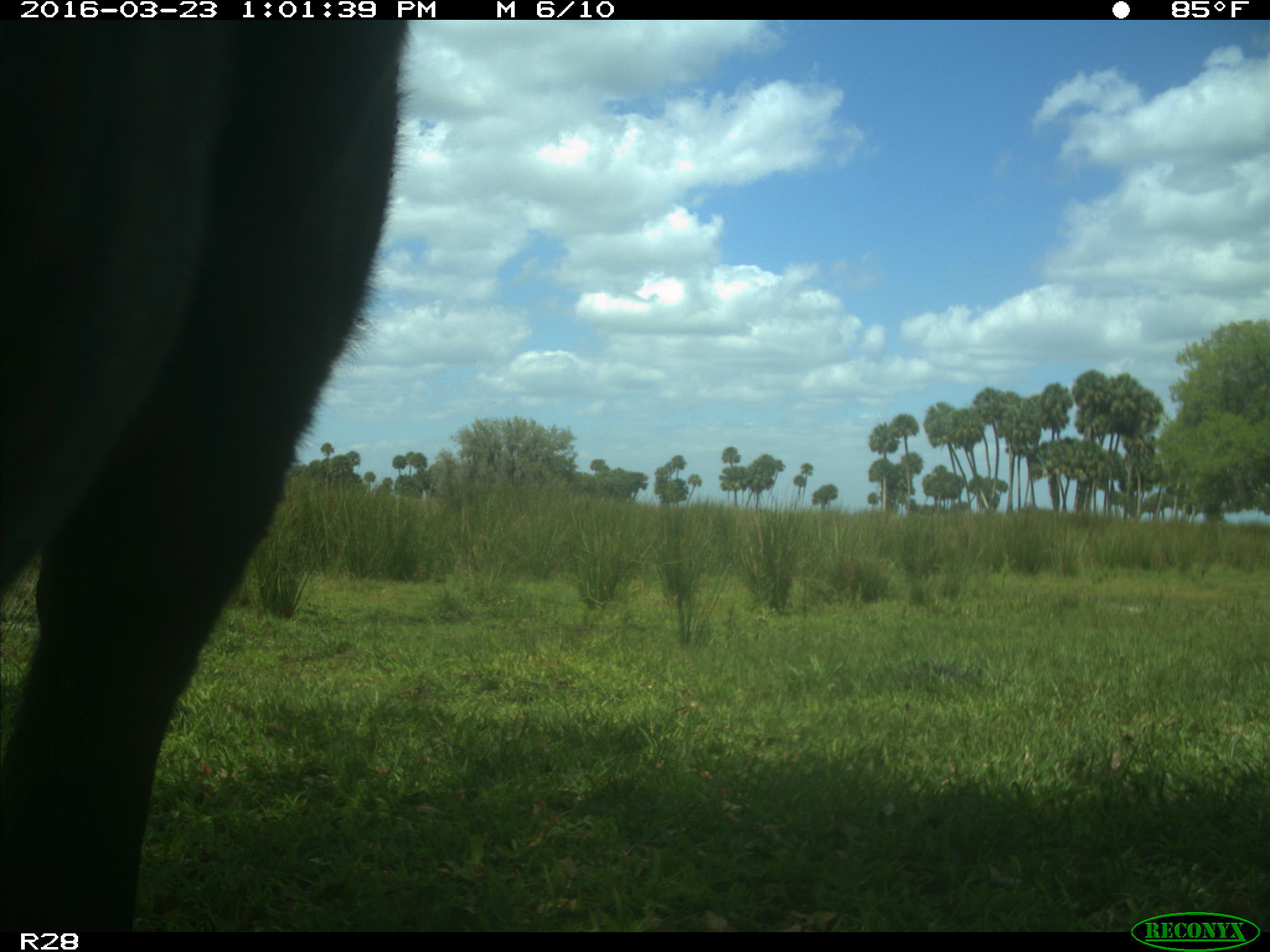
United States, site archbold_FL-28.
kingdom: Animalia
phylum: Chordata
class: Mammalia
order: Artiodactyla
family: Bovidae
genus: Bos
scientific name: Bos taurus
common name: domestic cow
Bos taurus (domestic cow).